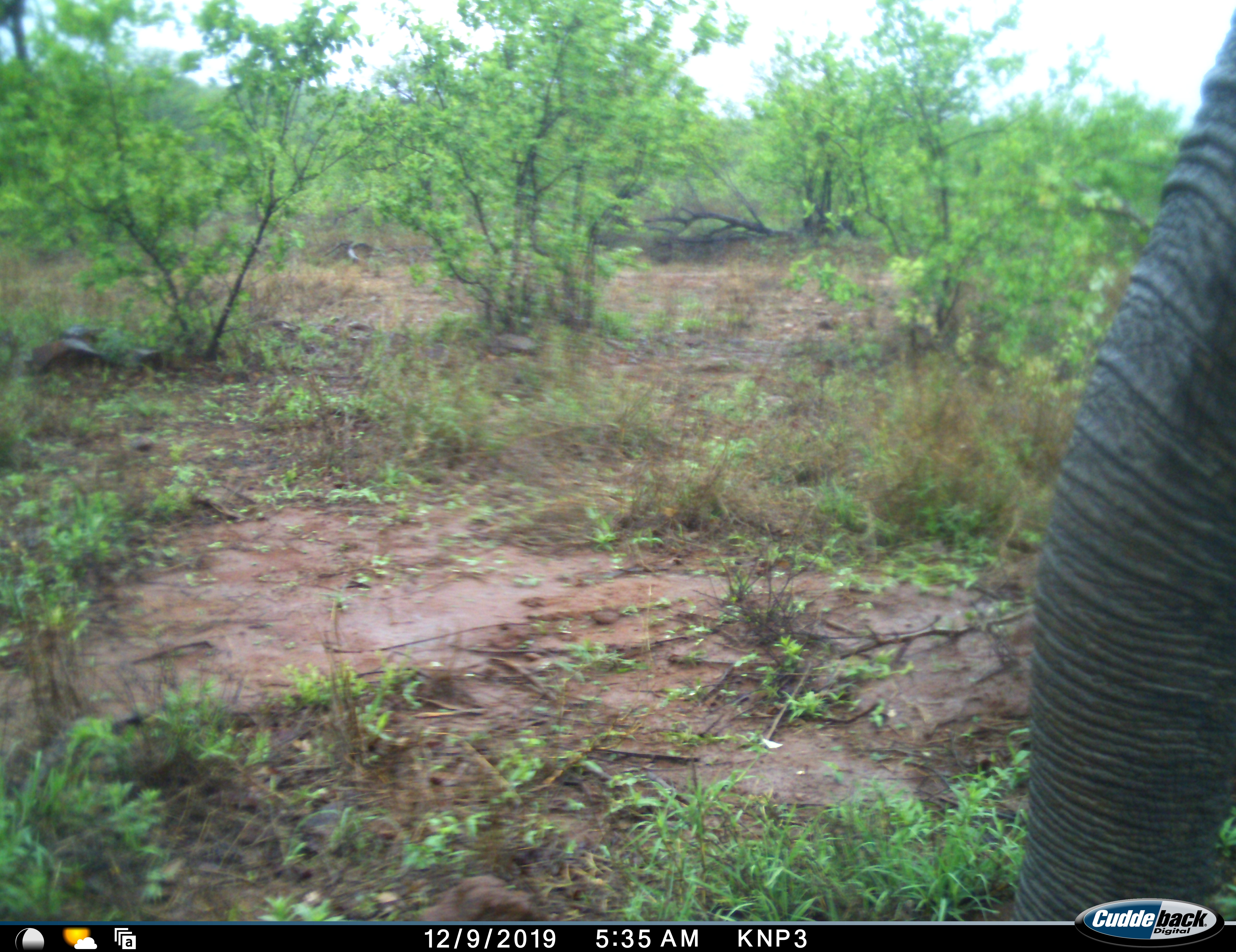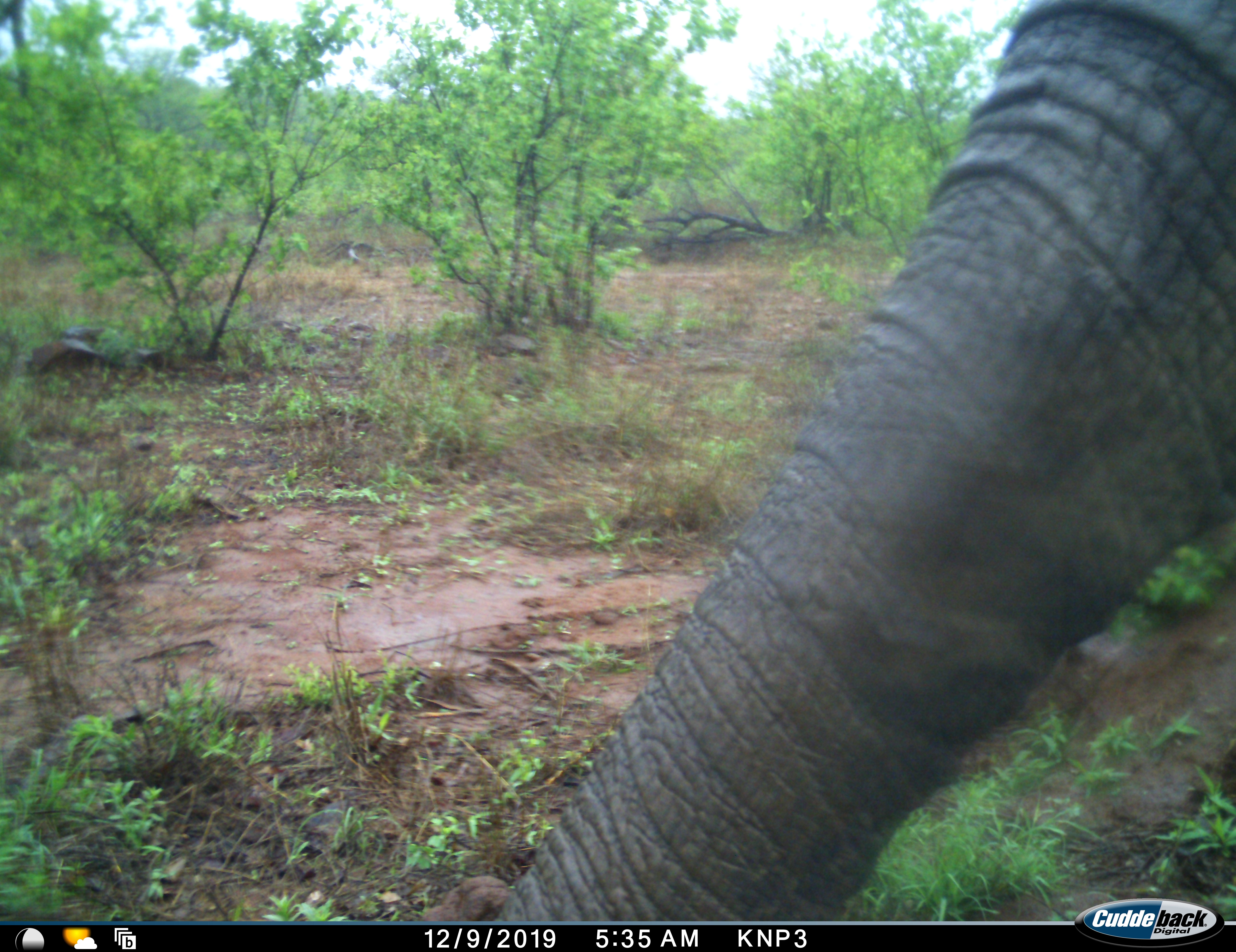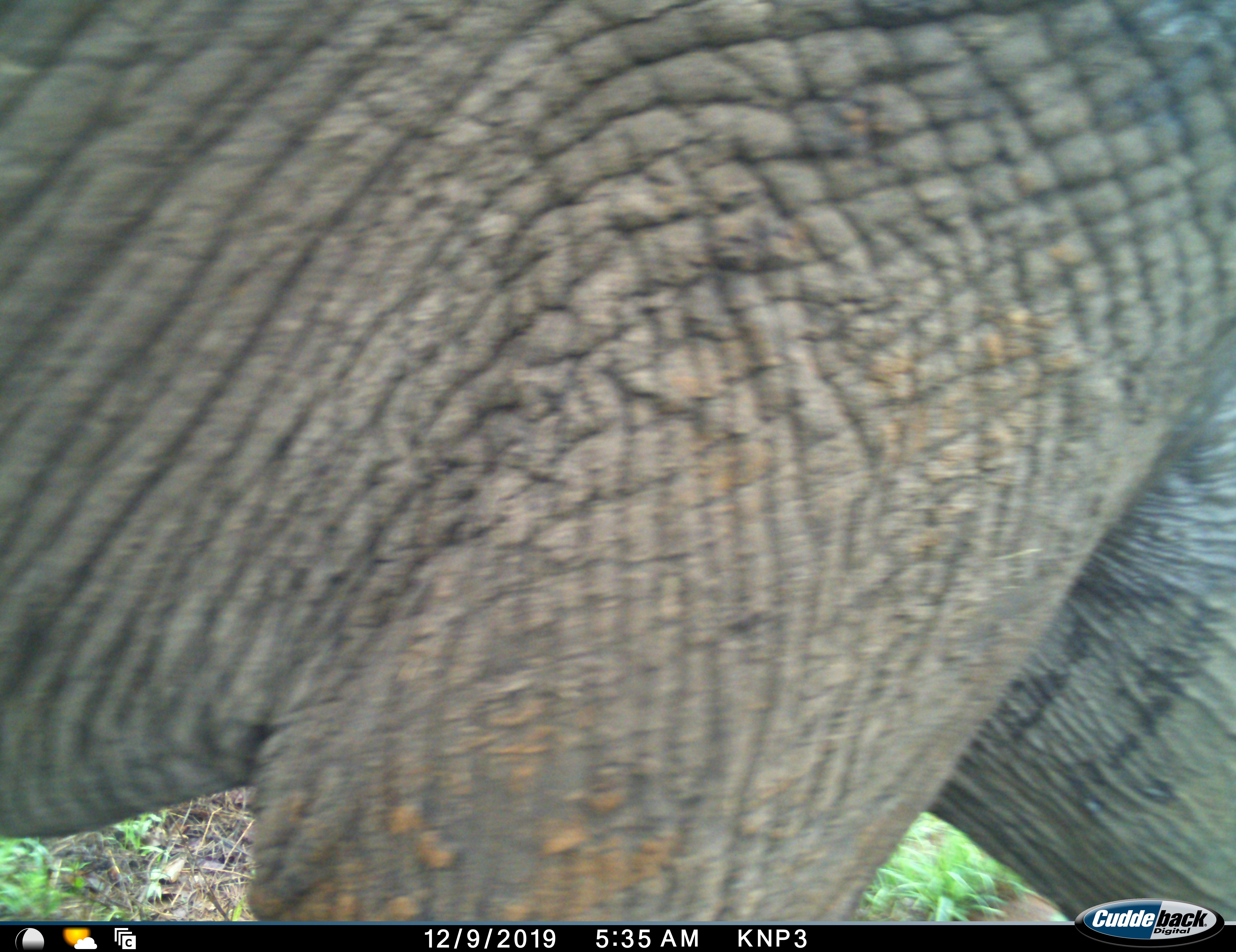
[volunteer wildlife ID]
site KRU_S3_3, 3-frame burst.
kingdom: Animalia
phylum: Chordata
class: Mammalia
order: Proboscidea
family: Elephantidae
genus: Loxodonta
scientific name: Loxodonta africana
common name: african bush elephant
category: elephant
Elephant (african bush elephant) (Loxodonta africana), count 1. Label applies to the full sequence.